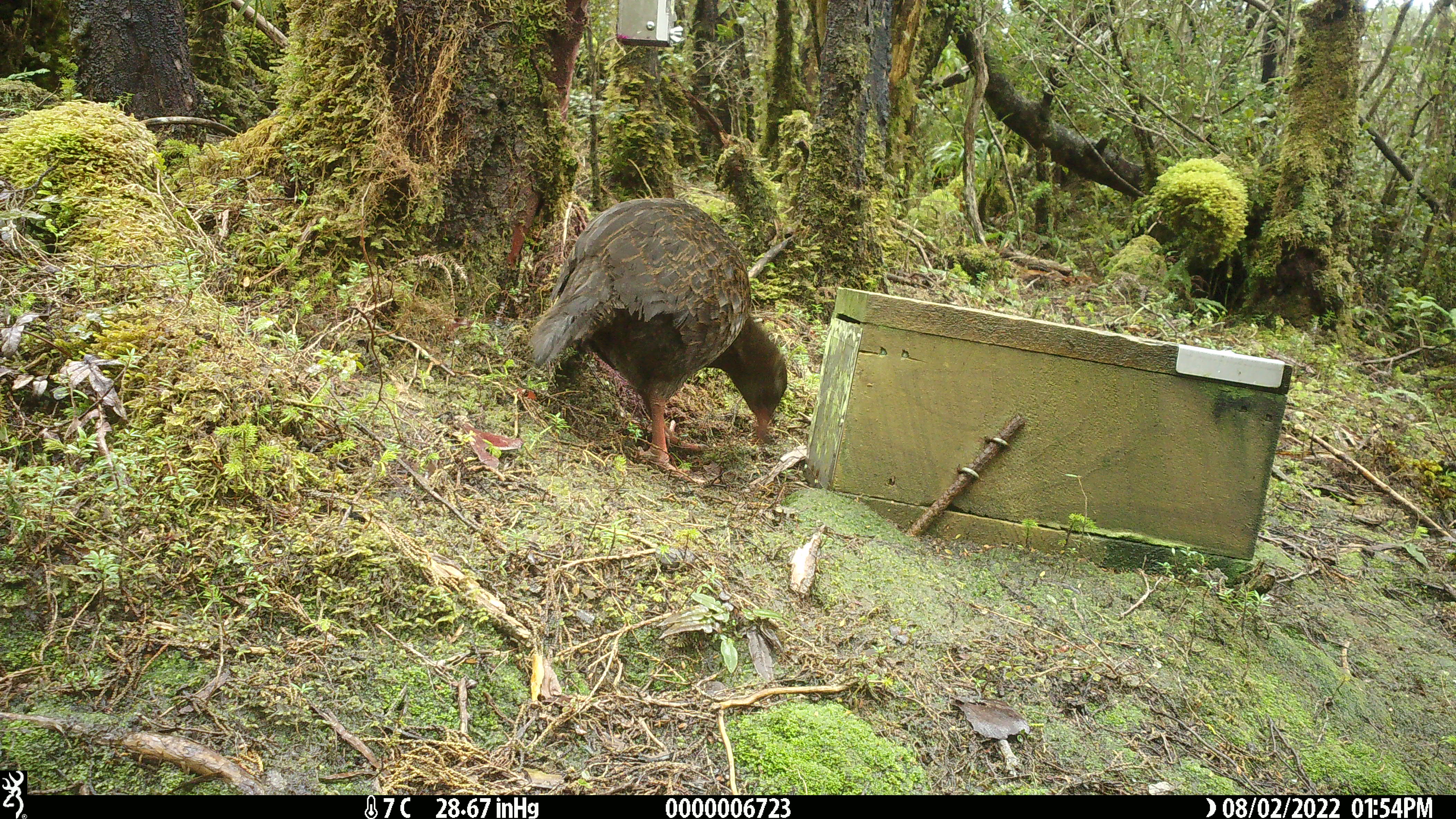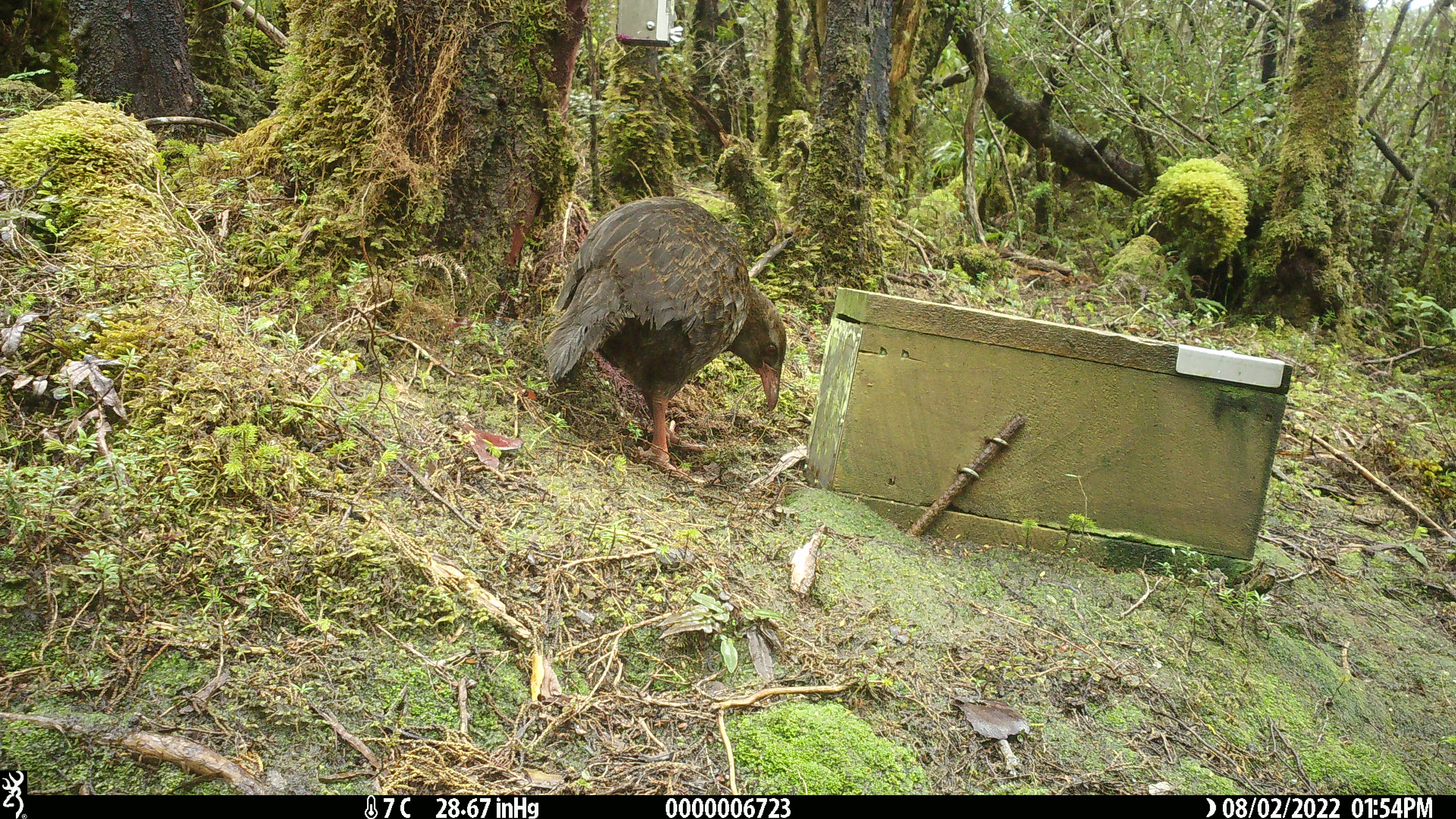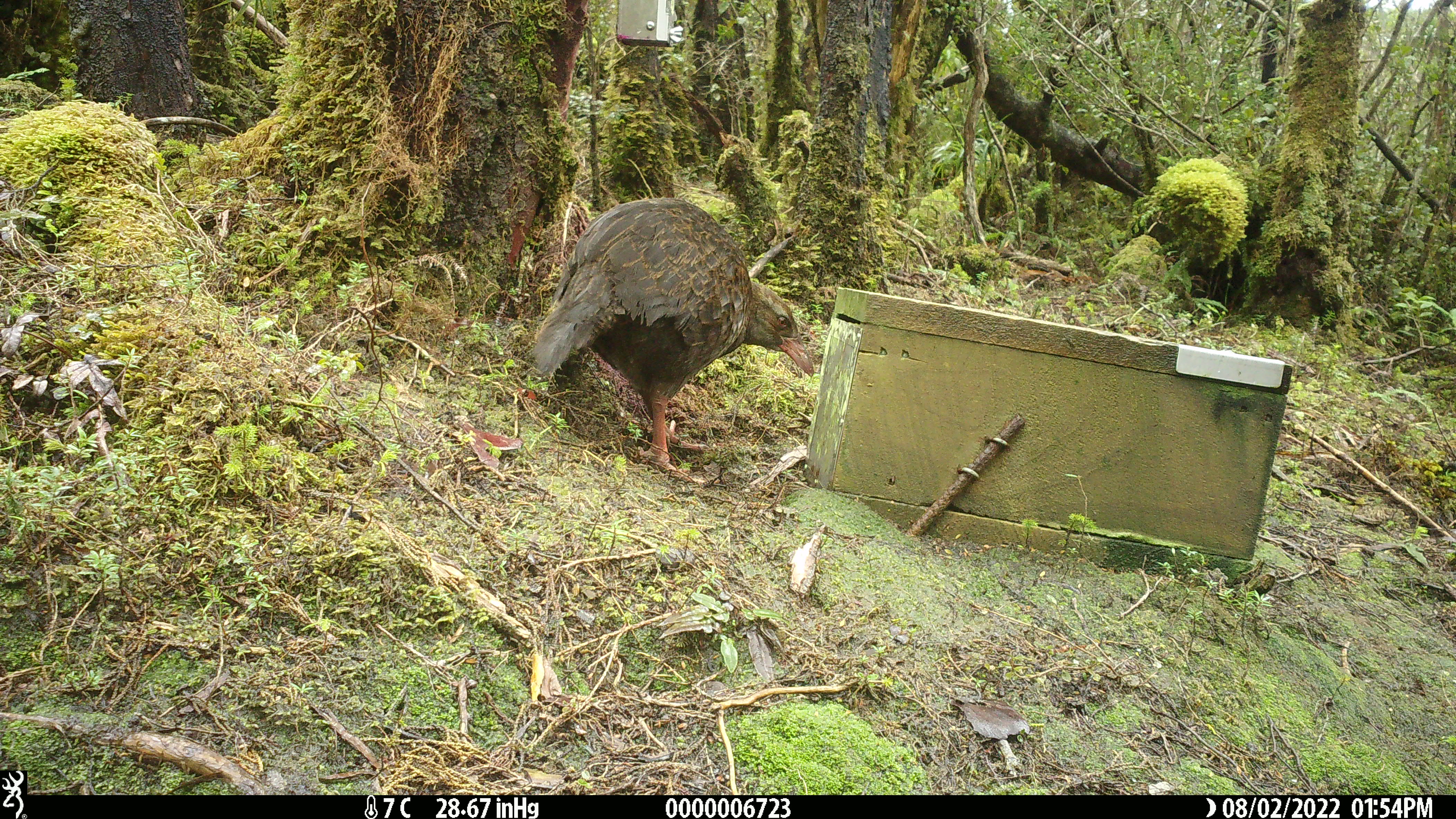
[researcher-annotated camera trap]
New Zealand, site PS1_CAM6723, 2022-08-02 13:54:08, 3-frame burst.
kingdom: Animalia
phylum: Chordata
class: Aves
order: Gruiformes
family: Rallidae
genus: Gallirallus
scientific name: Gallirallus australis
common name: weka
Weka (Gallirallus australis).